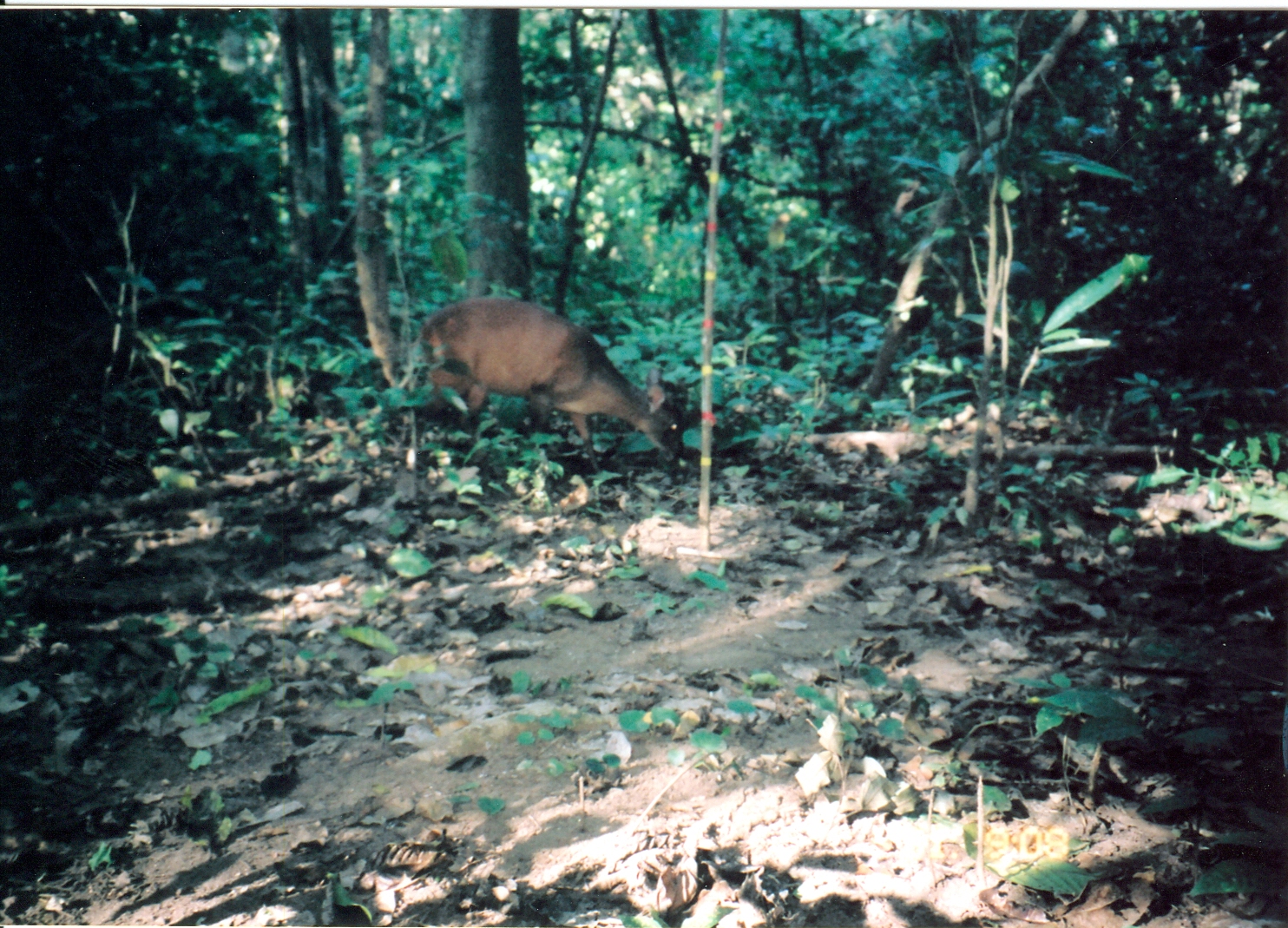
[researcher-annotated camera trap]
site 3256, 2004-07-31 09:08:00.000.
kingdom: Animalia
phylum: Chordata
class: Mammalia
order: Artiodactyla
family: Bovidae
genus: Cephalophus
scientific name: Cephalophus harveyi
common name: harvey's duiker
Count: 1.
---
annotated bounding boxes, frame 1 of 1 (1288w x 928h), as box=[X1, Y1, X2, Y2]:
cephalophus harveyi: box=[410, 298, 686, 484]